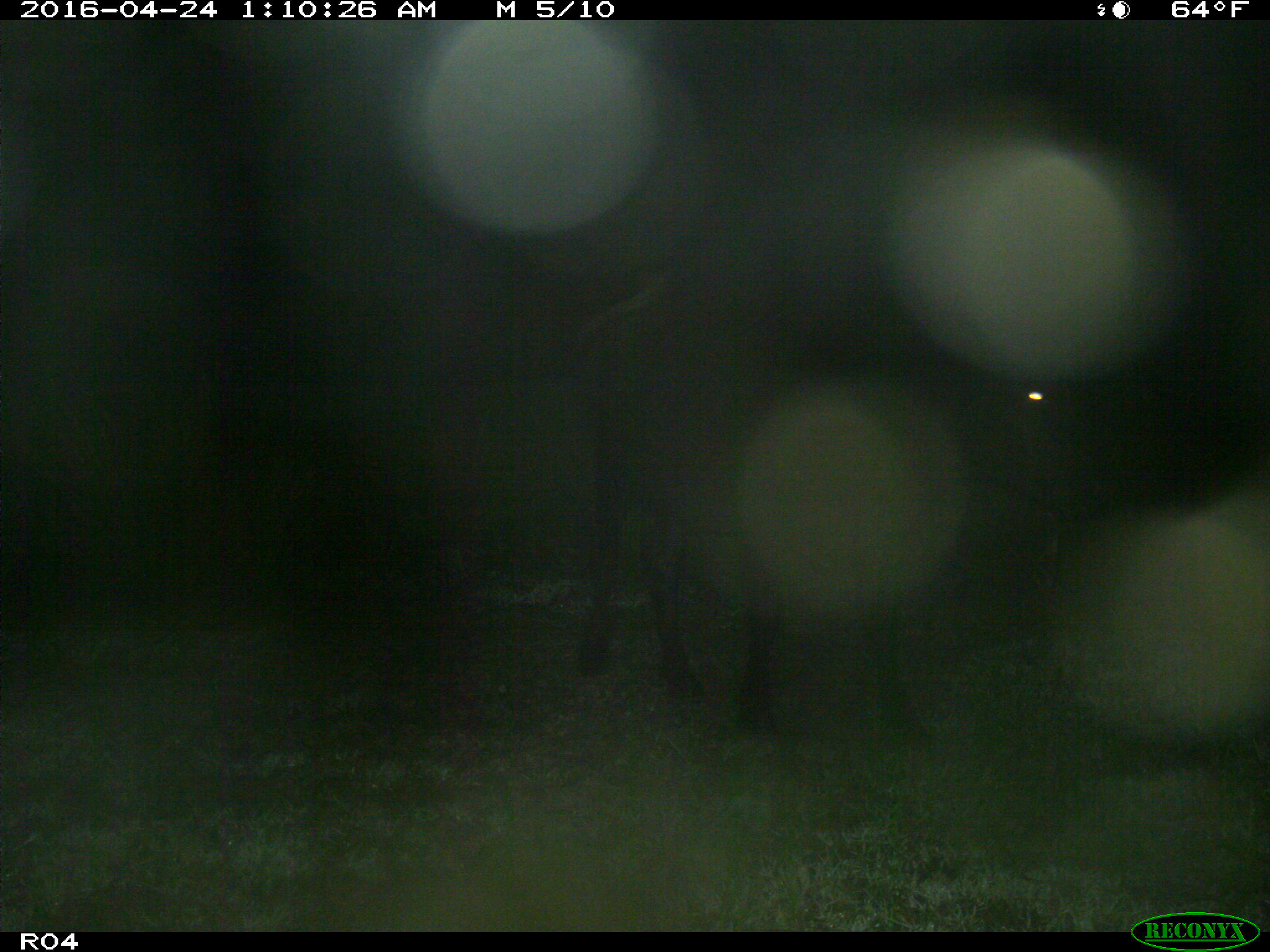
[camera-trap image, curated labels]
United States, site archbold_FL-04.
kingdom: Animalia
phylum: Chordata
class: Mammalia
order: Artiodactyla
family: Bovidae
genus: Bos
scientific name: Bos taurus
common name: domestic cow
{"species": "Bos taurus (domestic cow)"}